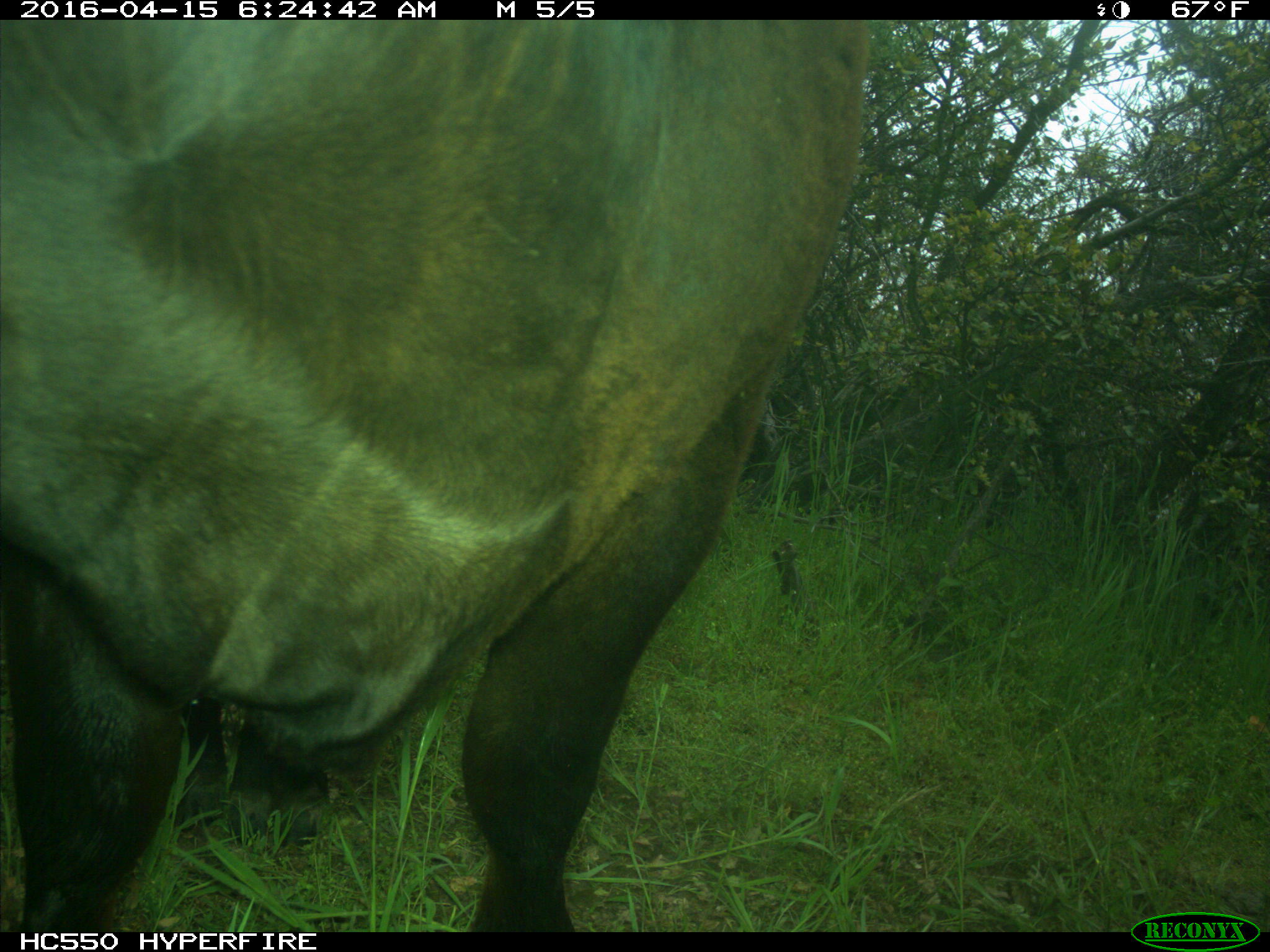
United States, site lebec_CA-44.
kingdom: Animalia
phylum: Chordata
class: Mammalia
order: Artiodactyla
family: Bovidae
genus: Bos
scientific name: Bos taurus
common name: domestic cow